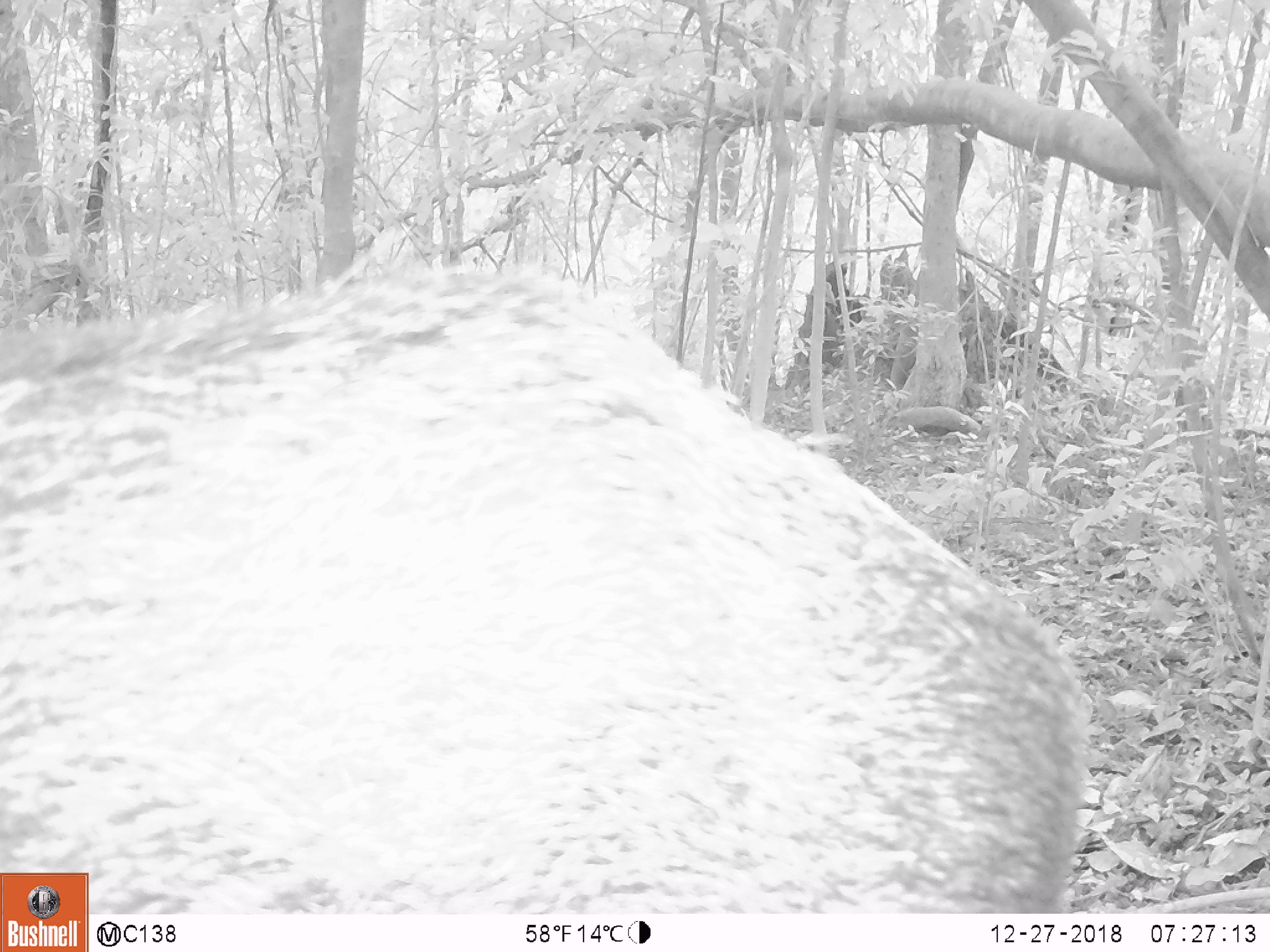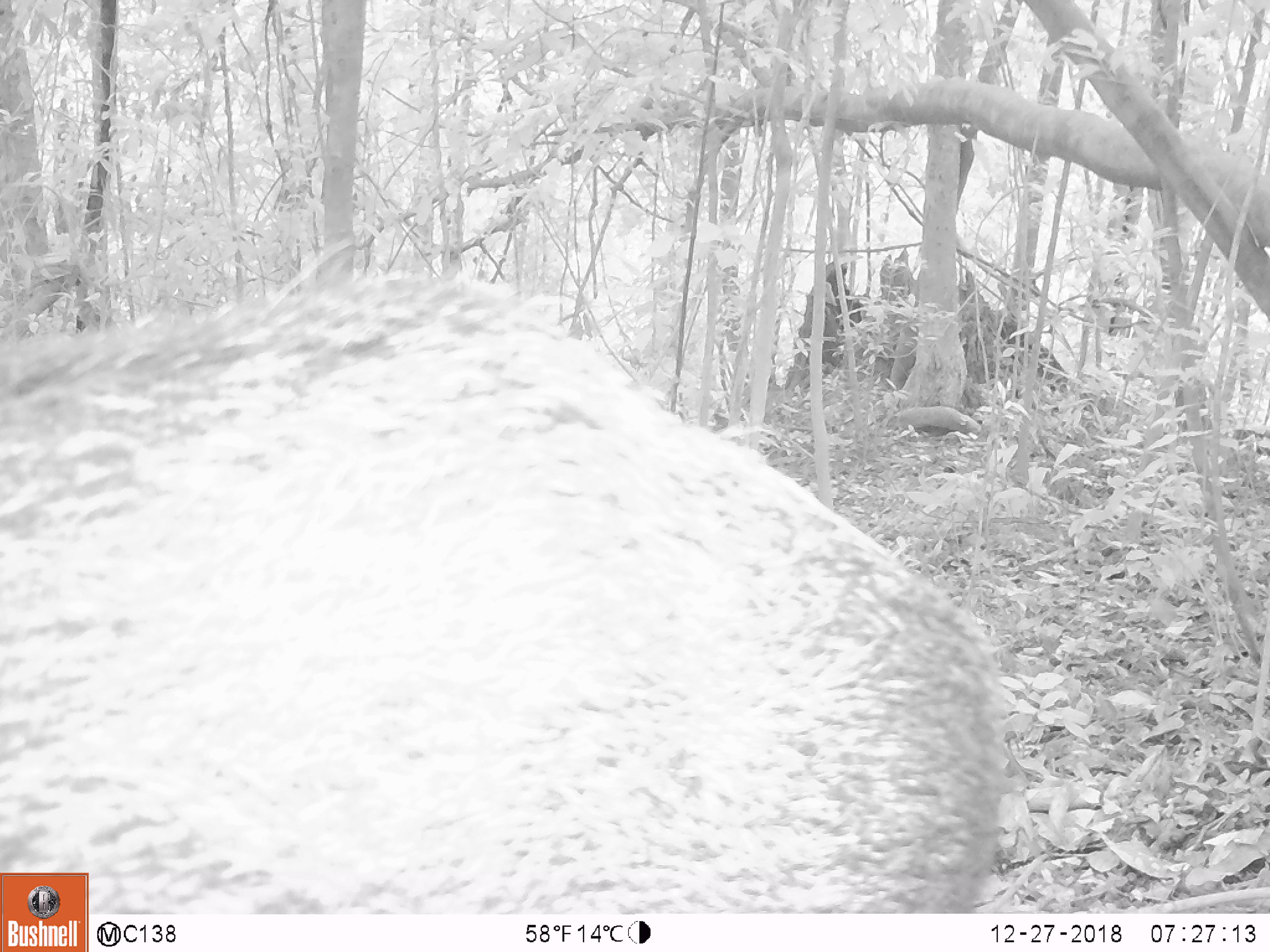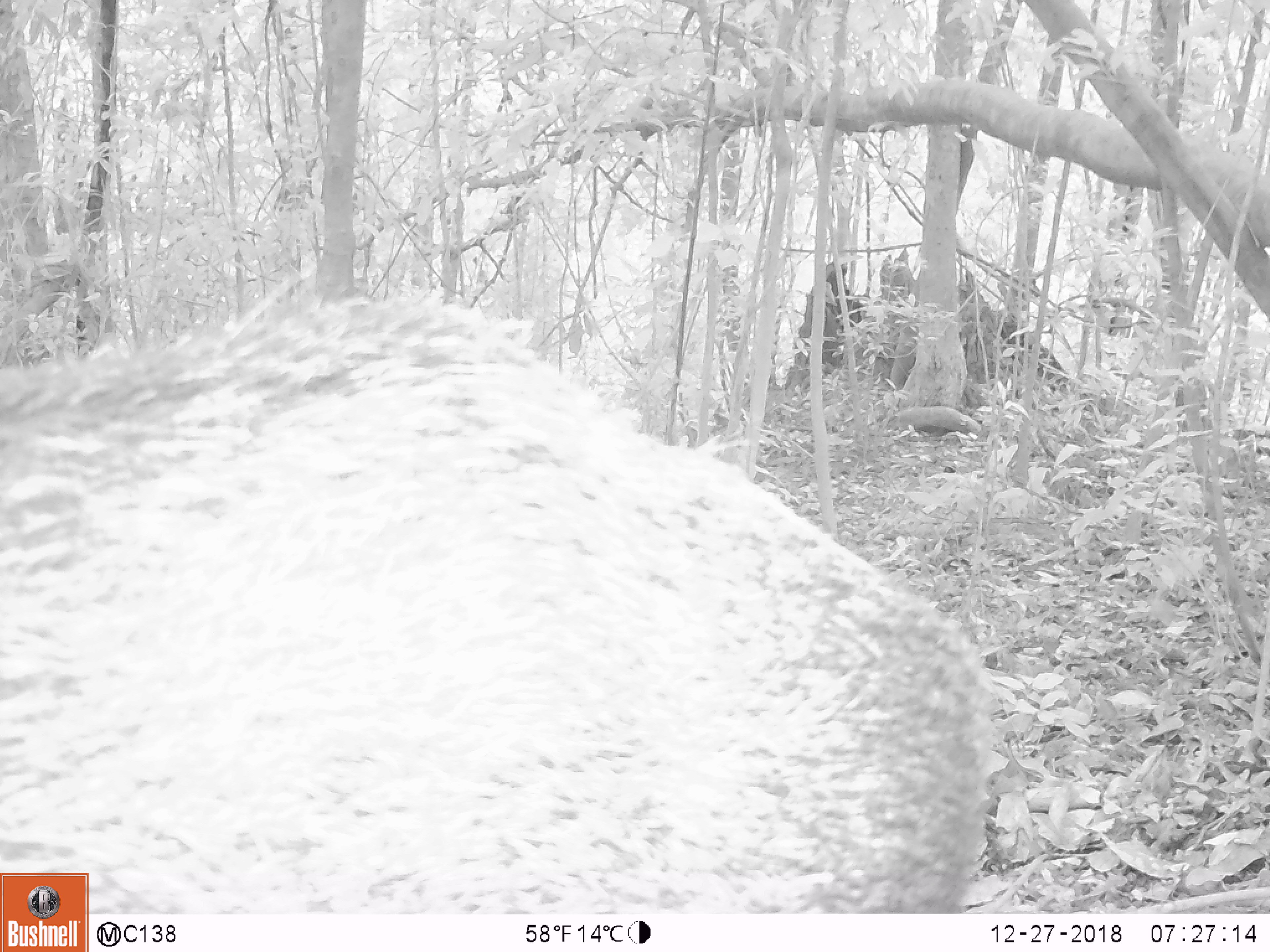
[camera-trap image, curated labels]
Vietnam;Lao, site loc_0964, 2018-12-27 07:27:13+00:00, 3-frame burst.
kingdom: Animalia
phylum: Chordata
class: Mammalia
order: Artiodactyla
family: Suidae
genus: Sus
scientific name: Sus scrofa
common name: eurasian wild pig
Eurasian wild pig (Sus scrofa). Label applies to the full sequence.